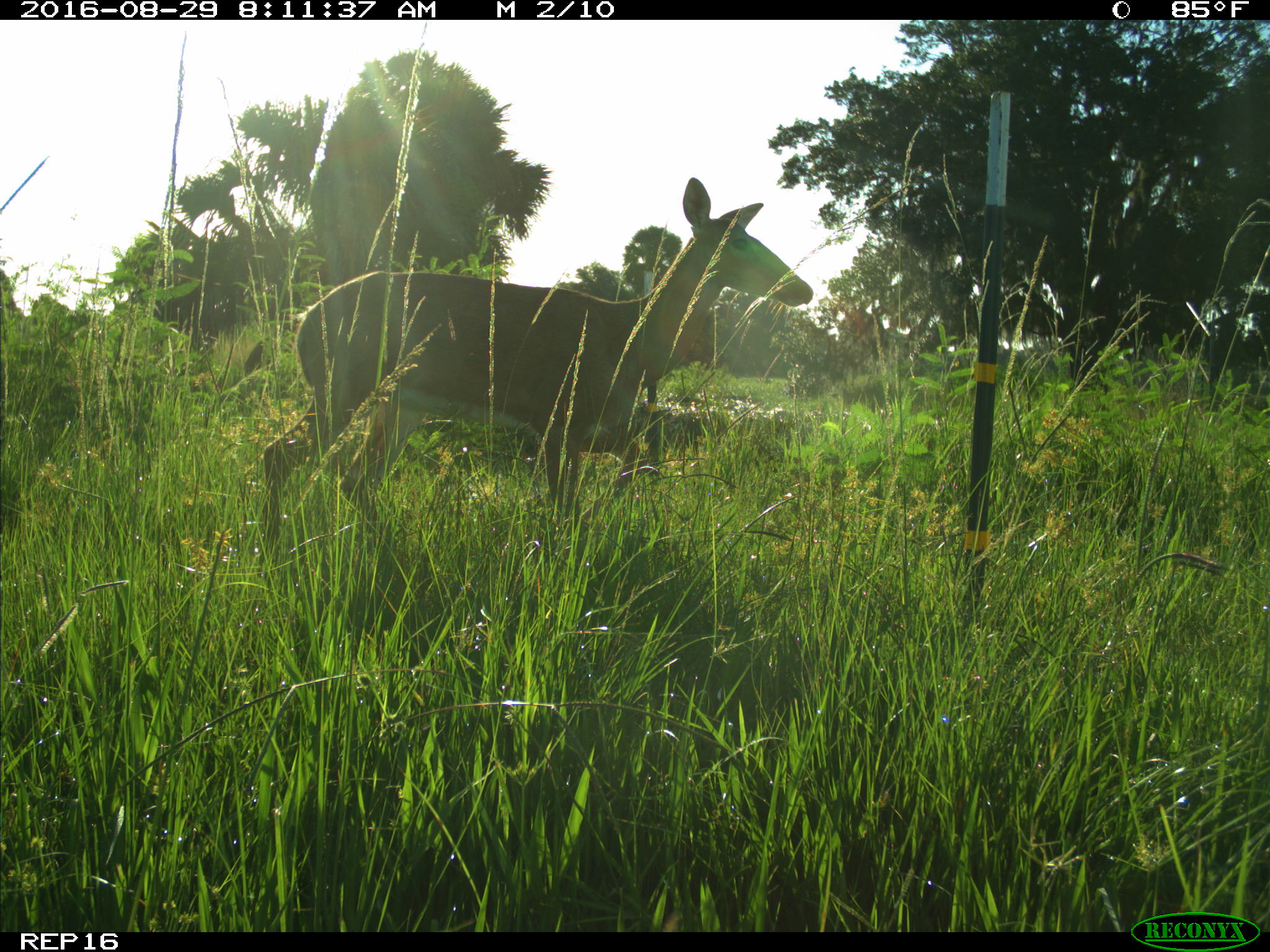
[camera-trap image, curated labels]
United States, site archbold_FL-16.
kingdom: Animalia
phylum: Chordata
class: Mammalia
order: Artiodactyla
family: Cervidae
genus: Odocoileus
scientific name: Odocoileus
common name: deer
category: unidentified deer